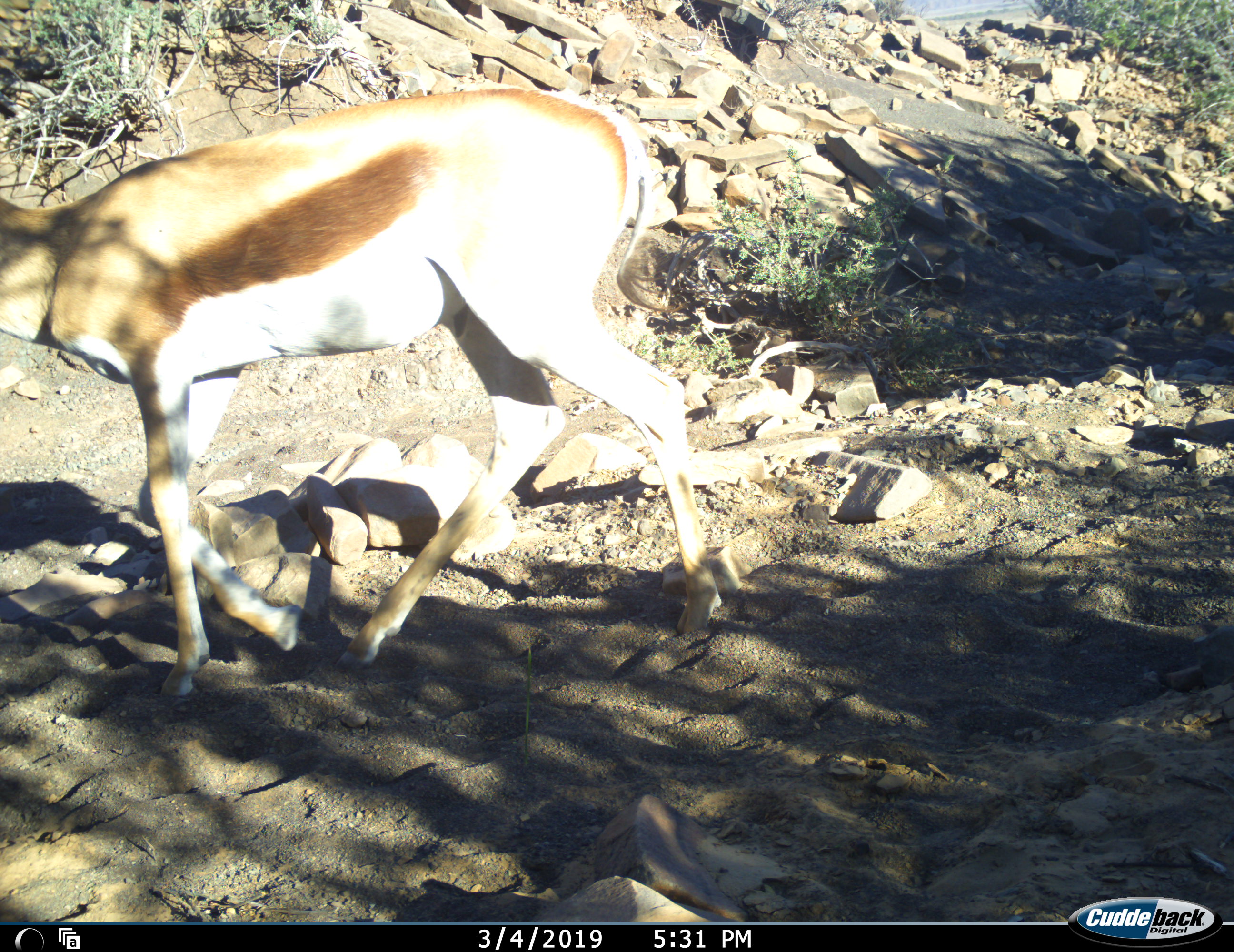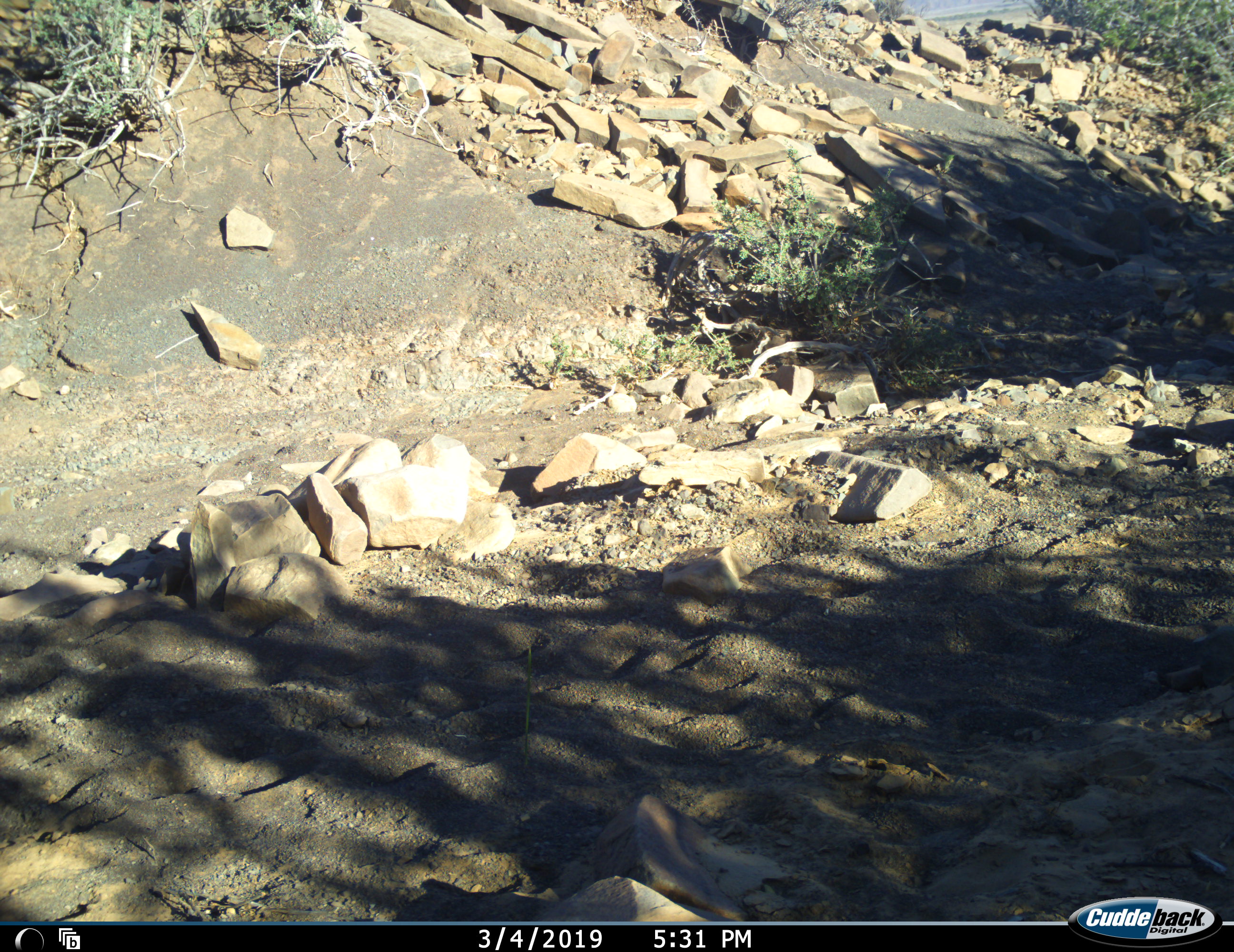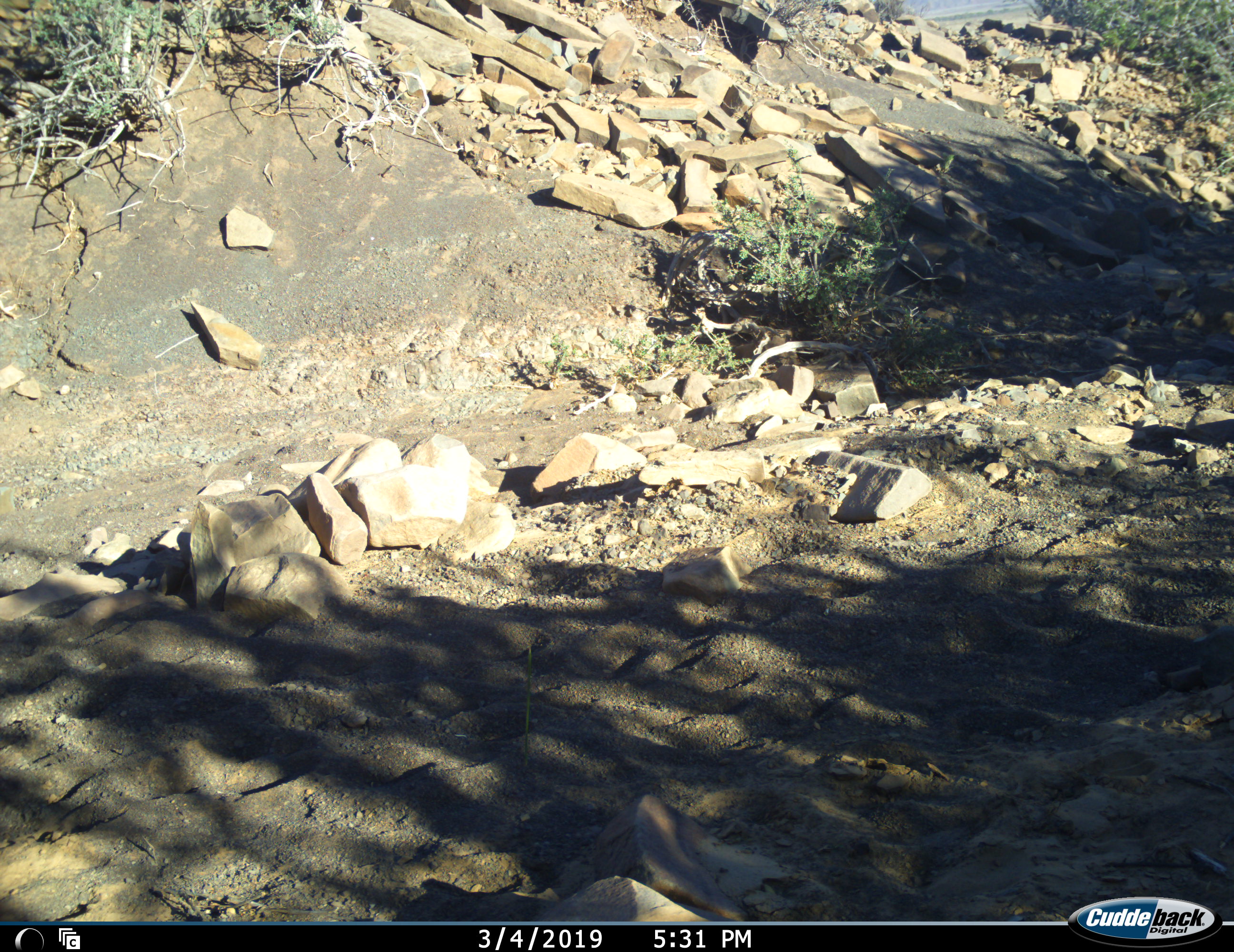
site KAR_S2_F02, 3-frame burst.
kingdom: Animalia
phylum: Chordata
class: Mammalia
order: Artiodactyla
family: Bovidae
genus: Antidorcas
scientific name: Antidorcas marsupialis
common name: springbok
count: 1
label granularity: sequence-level